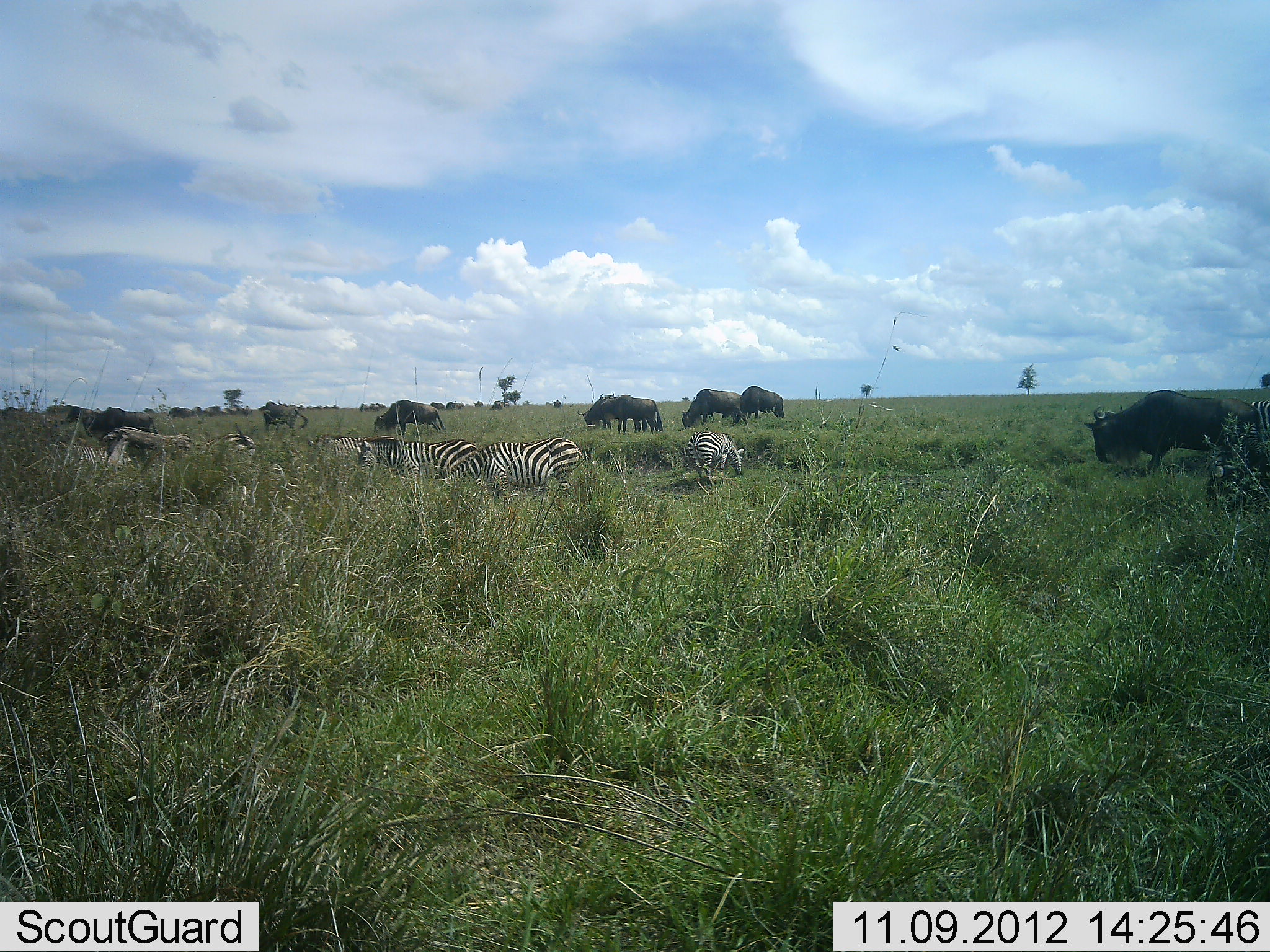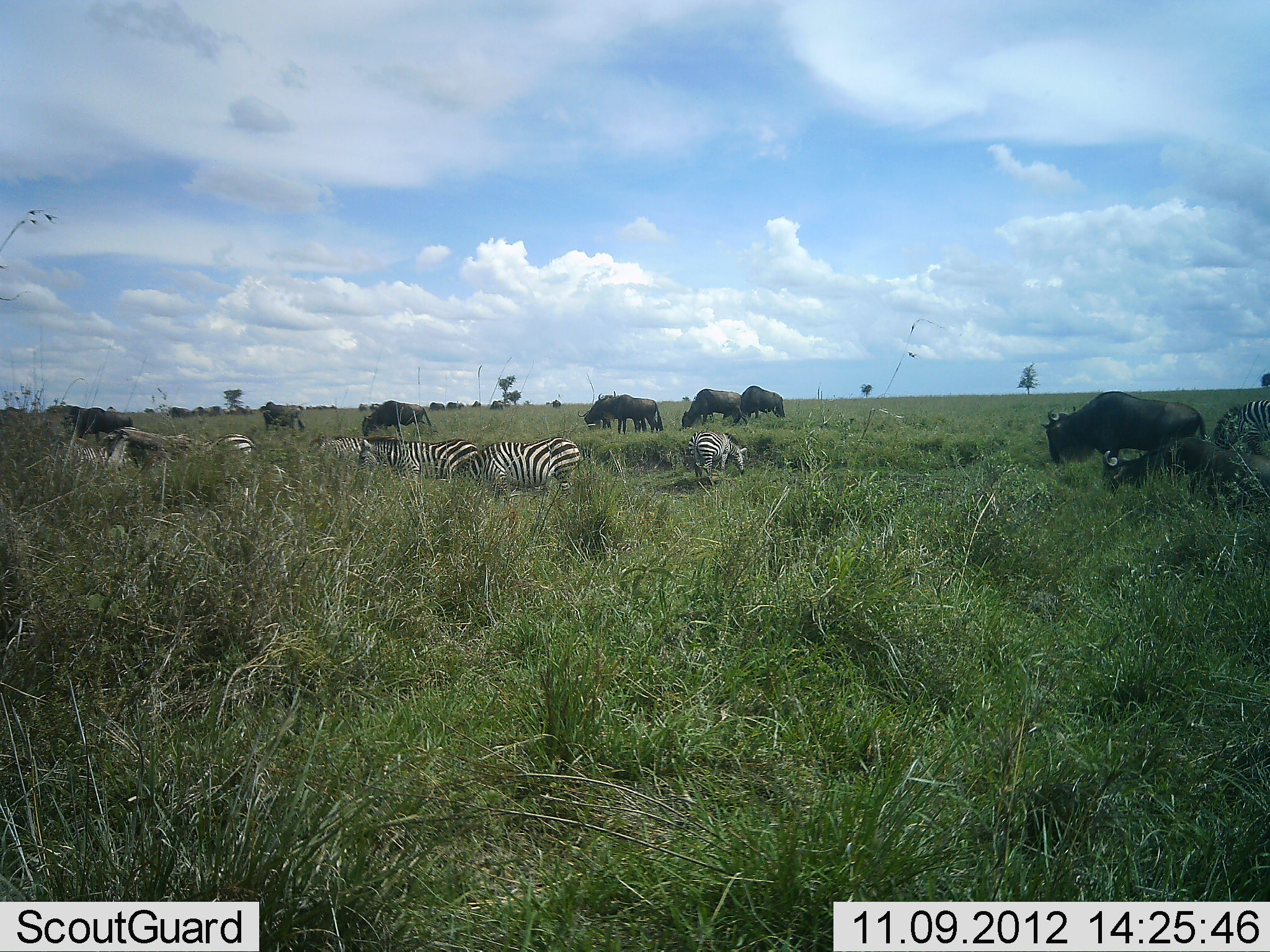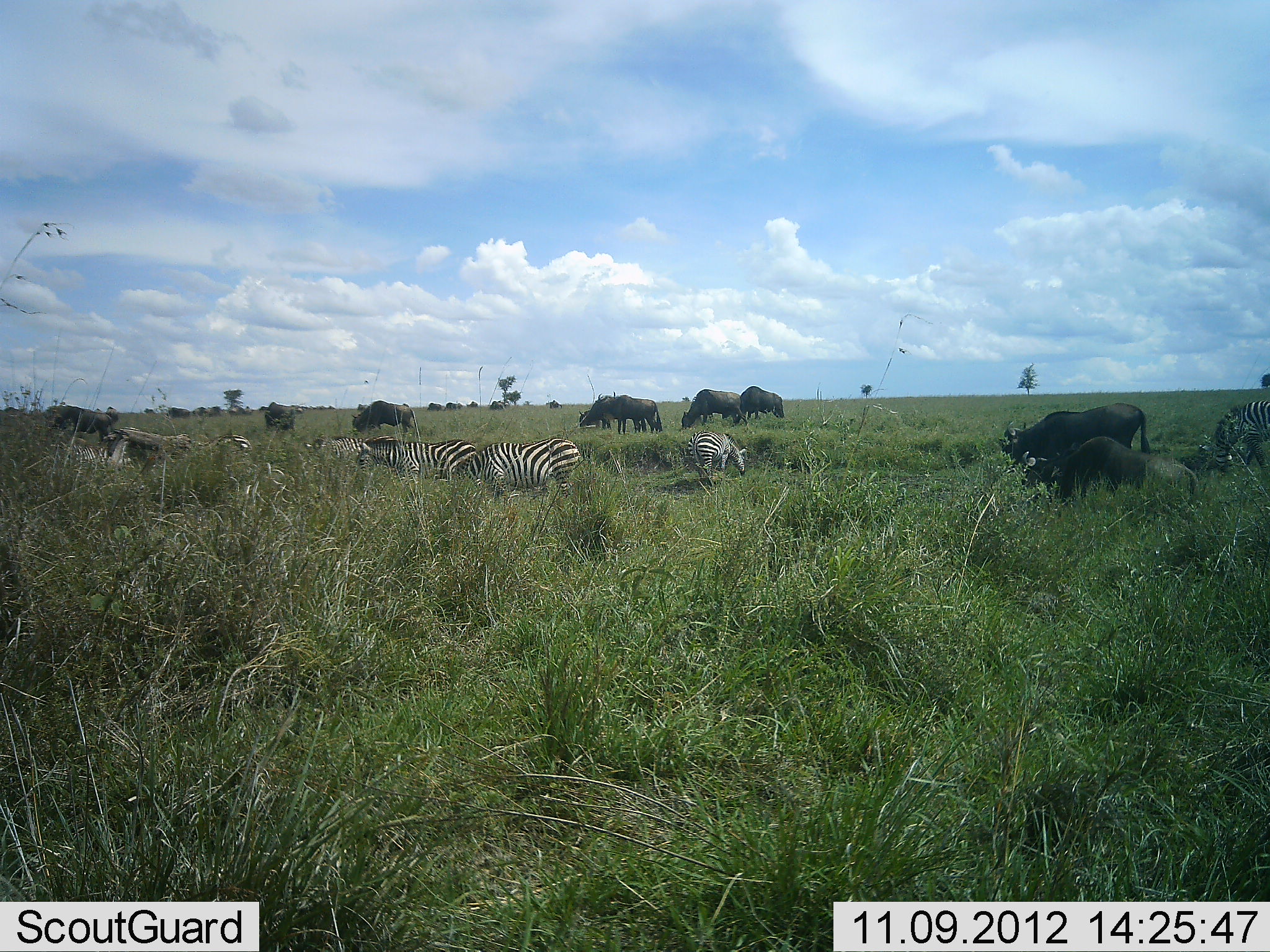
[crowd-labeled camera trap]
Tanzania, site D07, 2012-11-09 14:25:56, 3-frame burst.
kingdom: Animalia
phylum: Chordata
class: Mammalia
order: Artiodactyla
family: Bovidae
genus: Connochaetes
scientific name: Connochaetes taurinus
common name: blue wildebeest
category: wildebeest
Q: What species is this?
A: Wildebeest (blue wildebeest) (Connochaetes taurinus).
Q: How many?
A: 9.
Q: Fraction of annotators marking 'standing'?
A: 19%.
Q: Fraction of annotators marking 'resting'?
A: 0%.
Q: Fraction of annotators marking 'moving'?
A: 46%.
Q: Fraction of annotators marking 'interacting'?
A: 4%.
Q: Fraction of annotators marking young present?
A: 8%.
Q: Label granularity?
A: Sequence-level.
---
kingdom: Animalia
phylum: Chordata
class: Mammalia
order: Perissodactyla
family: Equidae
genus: Equus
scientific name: Equus quagga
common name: plains zebra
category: zebra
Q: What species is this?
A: Zebra (plains zebra) (Equus quagga).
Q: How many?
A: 6.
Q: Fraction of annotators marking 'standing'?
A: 41%.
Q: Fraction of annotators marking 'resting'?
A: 3%.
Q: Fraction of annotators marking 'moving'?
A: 17%.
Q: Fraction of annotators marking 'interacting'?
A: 3%.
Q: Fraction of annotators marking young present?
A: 0%.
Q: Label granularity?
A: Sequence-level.